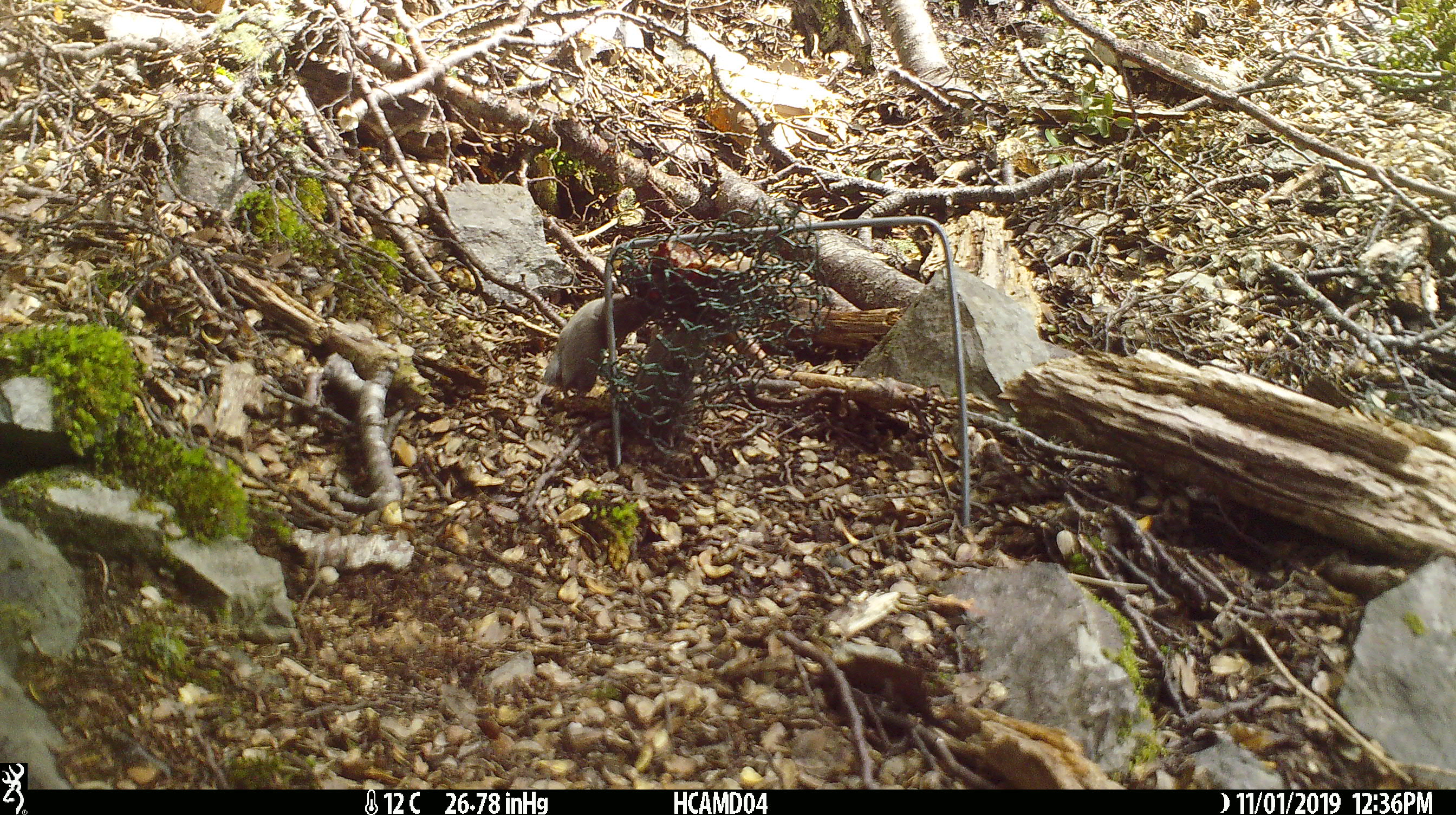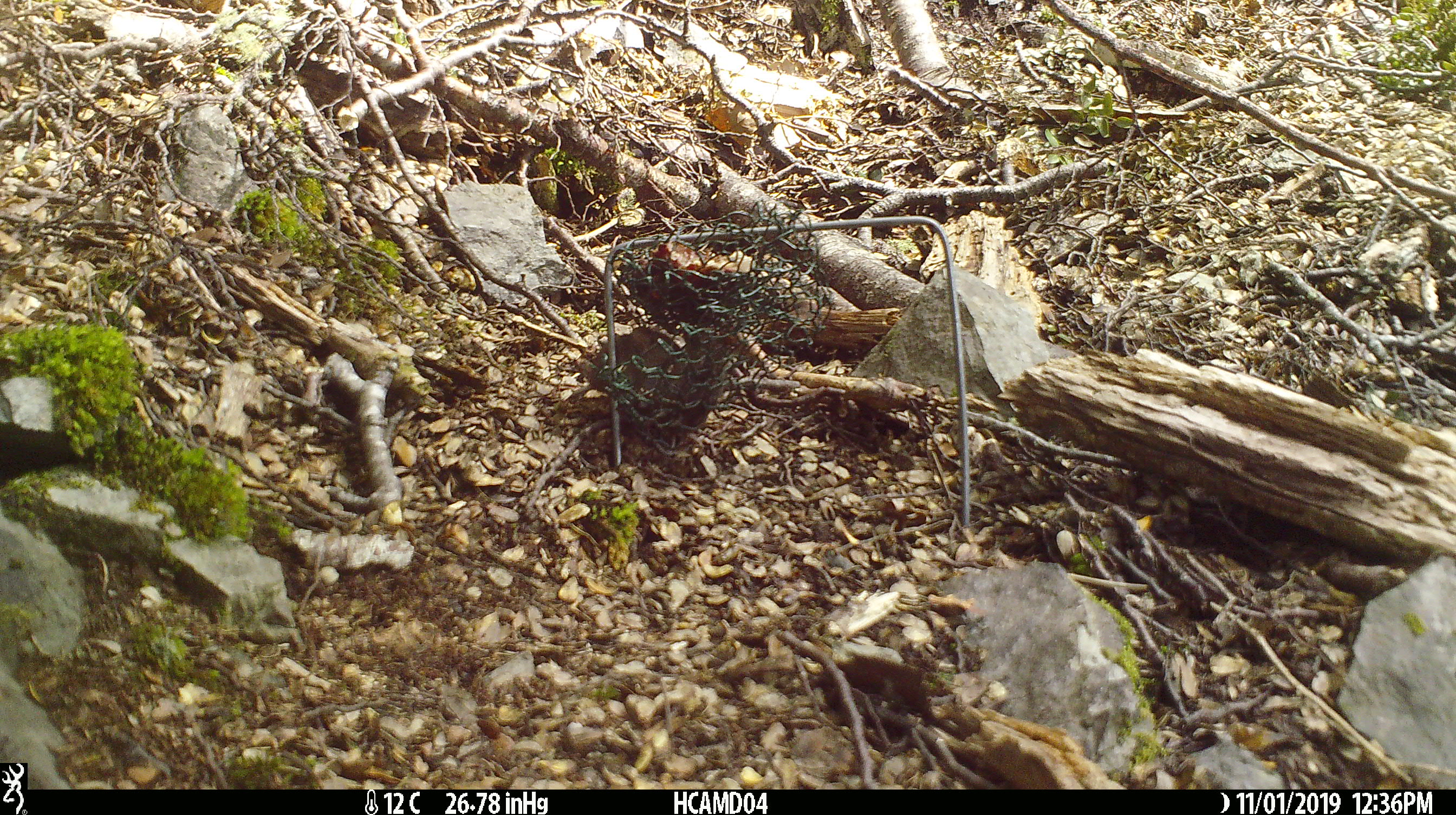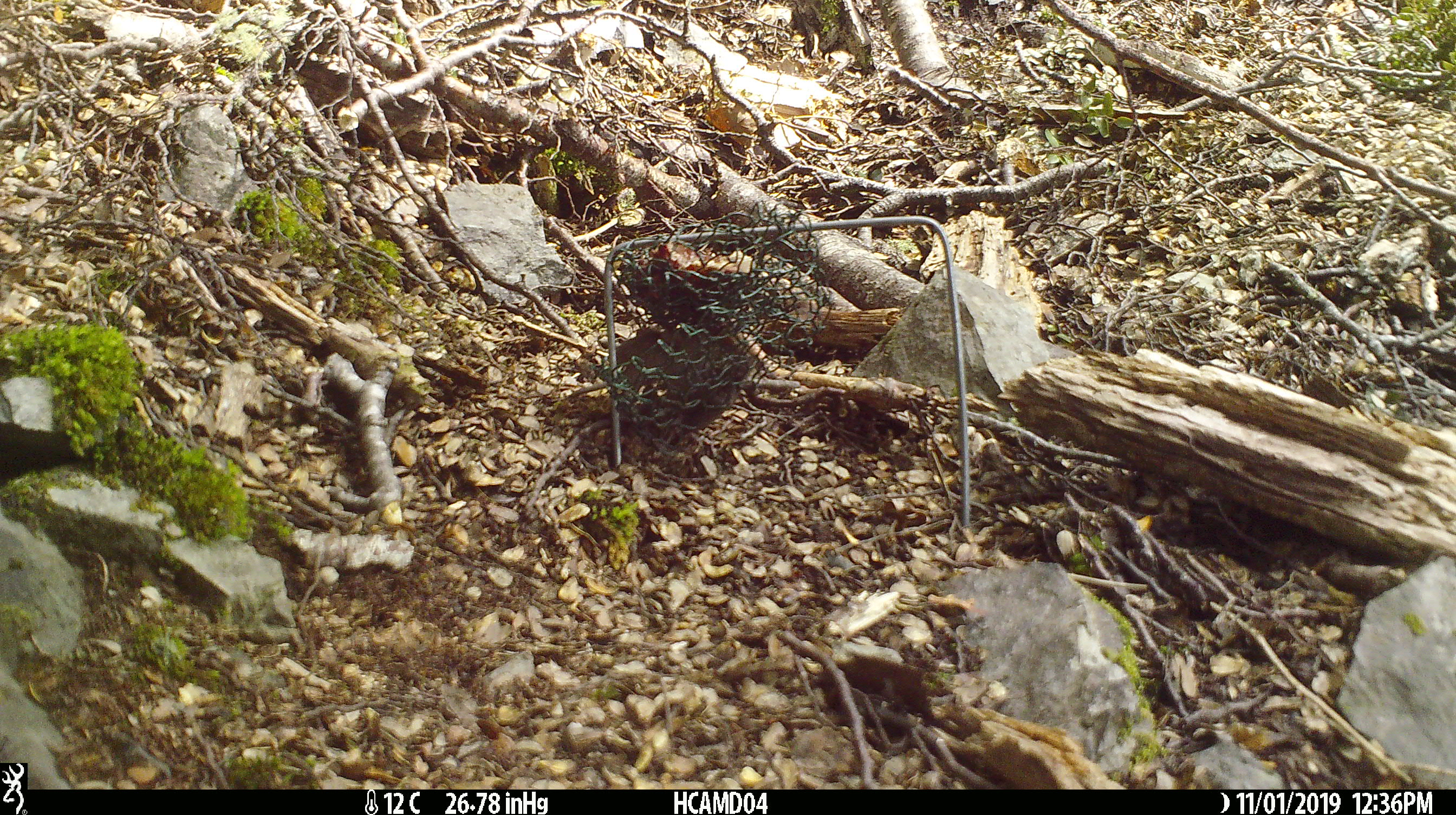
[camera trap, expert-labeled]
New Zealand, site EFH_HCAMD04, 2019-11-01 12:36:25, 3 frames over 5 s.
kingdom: Animalia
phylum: Chordata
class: Mammalia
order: Rodentia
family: Muridae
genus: Mus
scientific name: Mus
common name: mouse